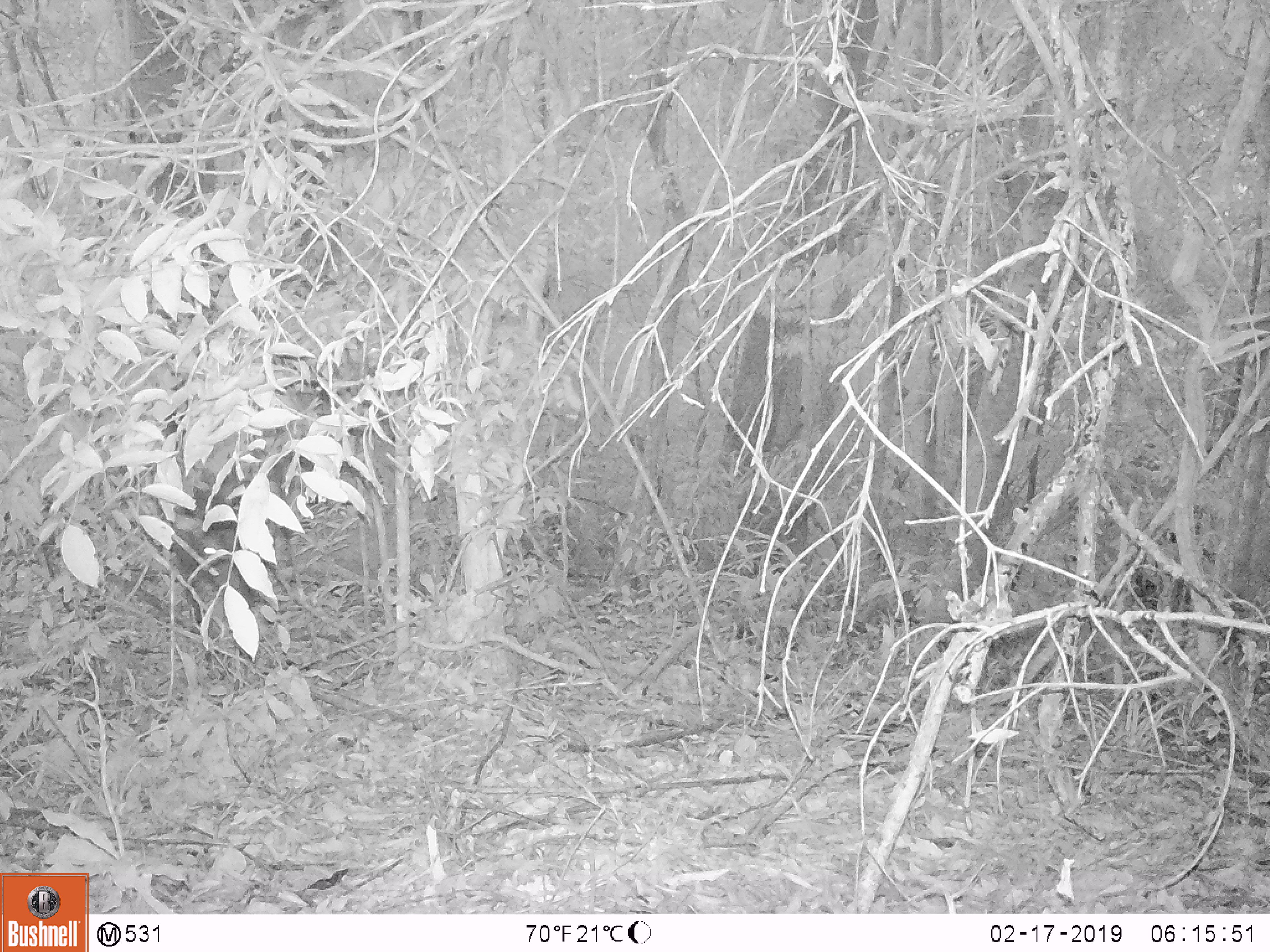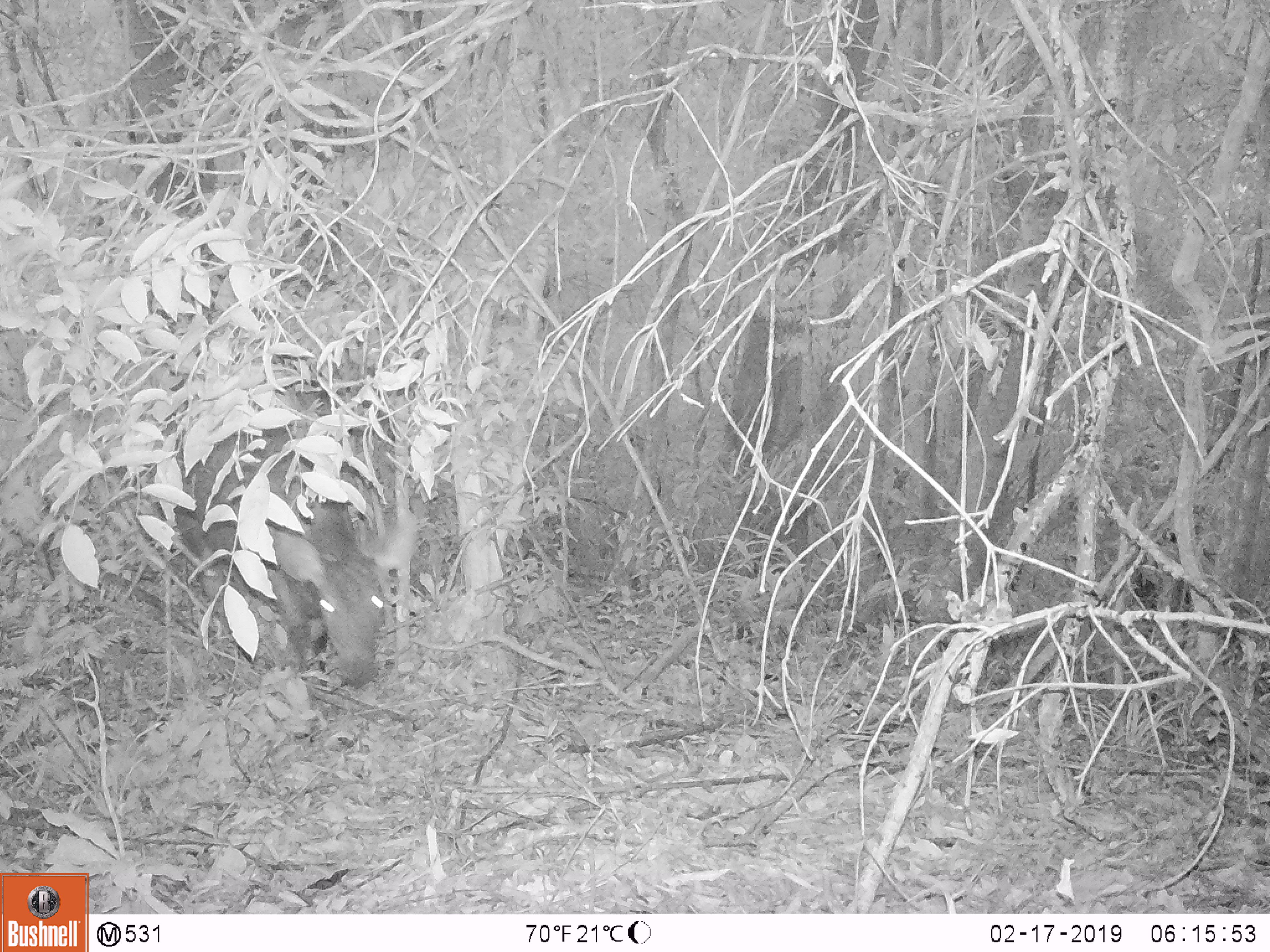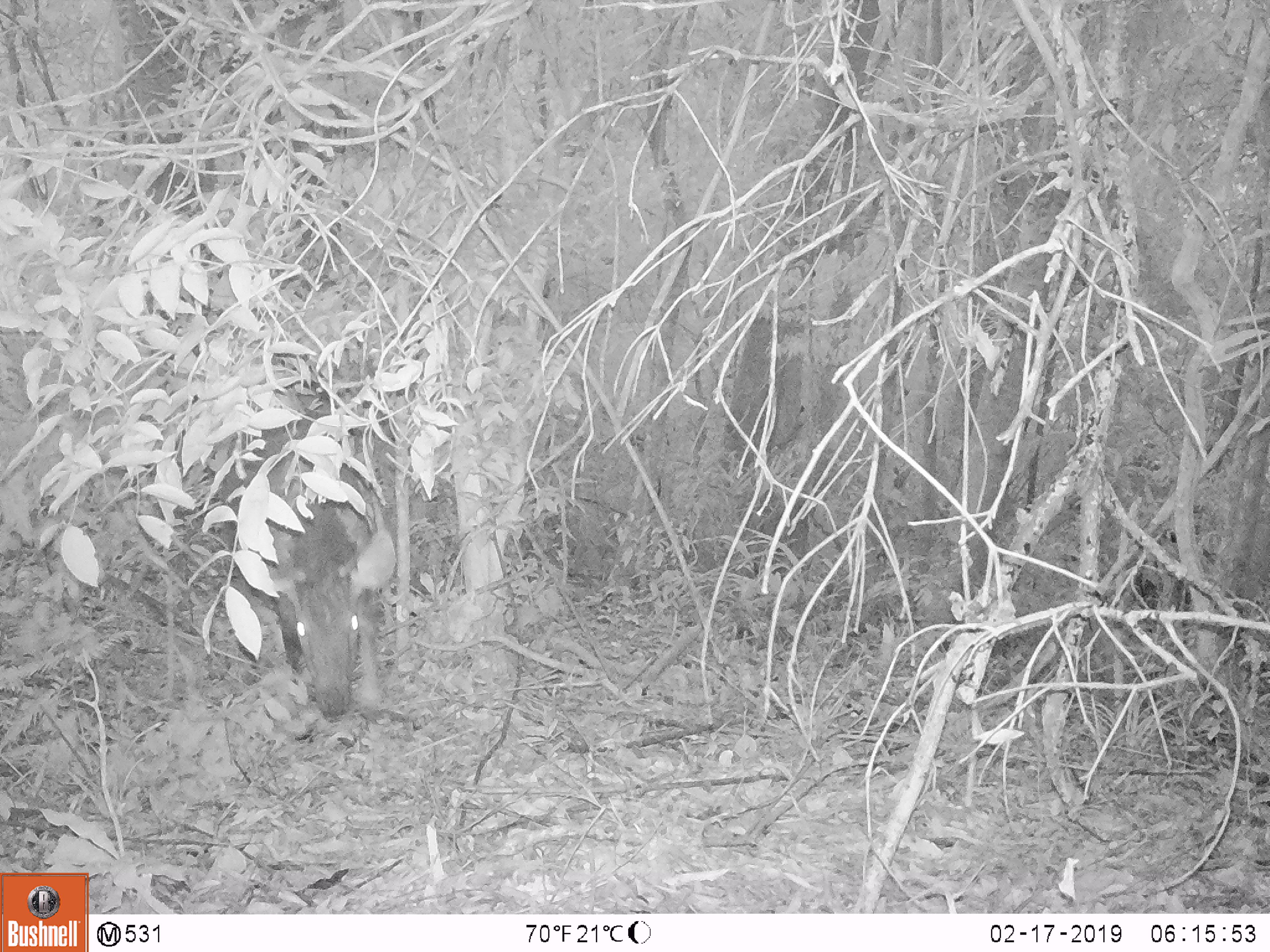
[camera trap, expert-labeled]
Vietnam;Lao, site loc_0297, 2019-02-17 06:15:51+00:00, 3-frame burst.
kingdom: Animalia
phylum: Chordata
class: Mammalia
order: Artiodactyla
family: Cervidae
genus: Rusa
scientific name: Rusa unicolor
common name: sambar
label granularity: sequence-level